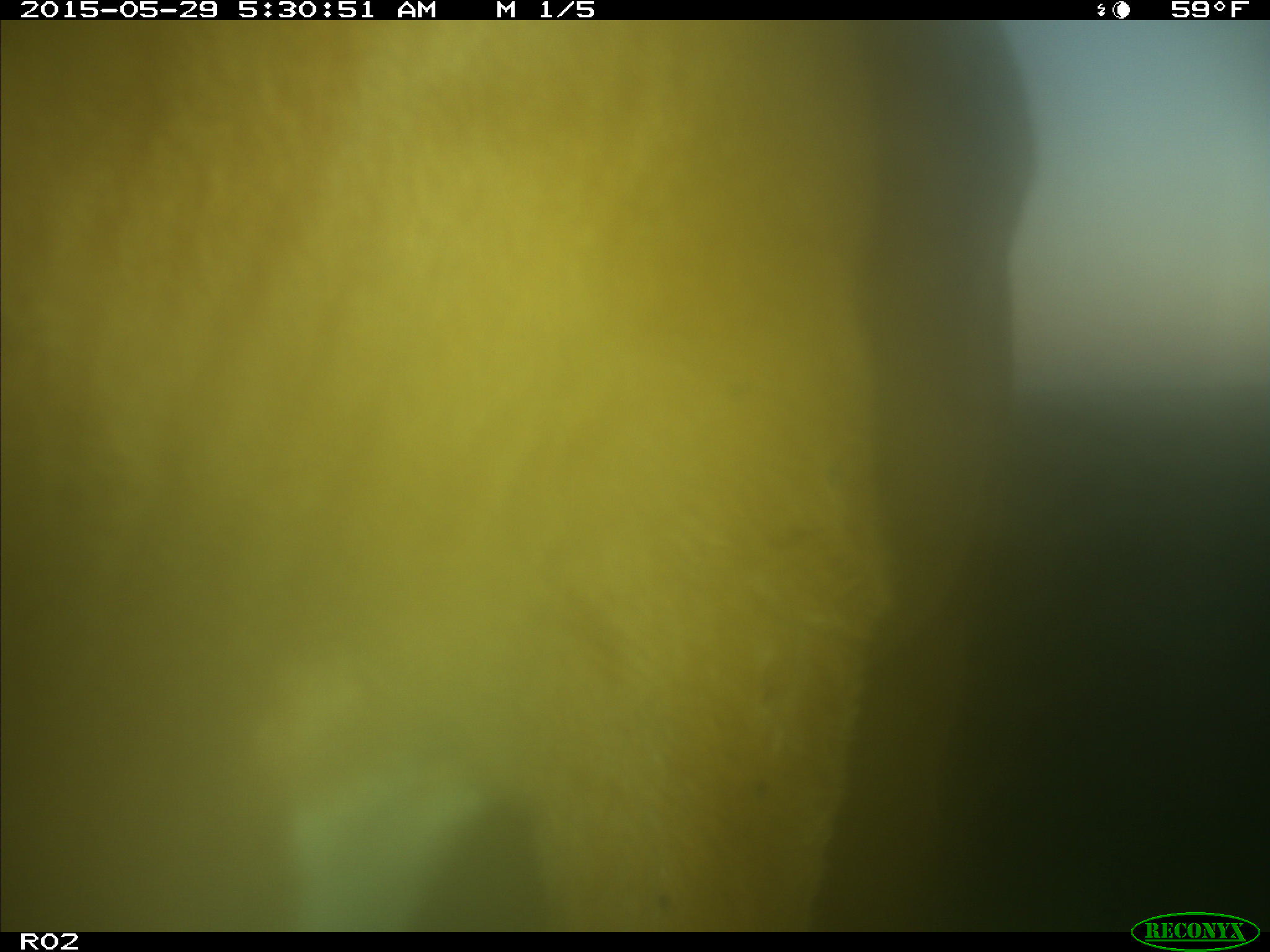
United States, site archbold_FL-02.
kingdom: Animalia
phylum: Chordata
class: Mammalia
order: Artiodactyla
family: Bovidae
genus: Bos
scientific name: Bos taurus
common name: domestic cow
Bos taurus (domestic cow).